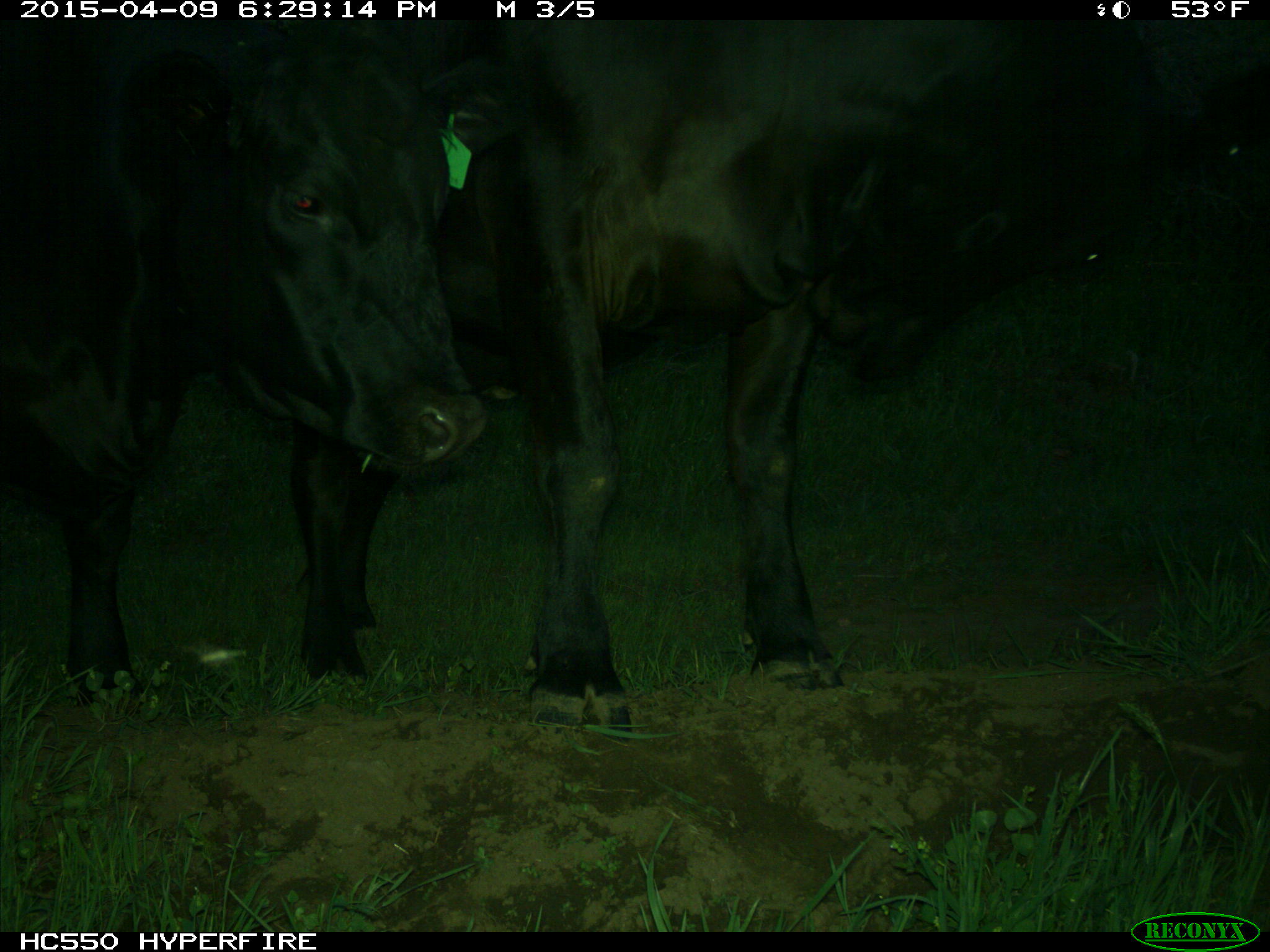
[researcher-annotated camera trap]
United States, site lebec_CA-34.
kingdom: Animalia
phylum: Chordata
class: Mammalia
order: Artiodactyla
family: Bovidae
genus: Bos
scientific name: Bos taurus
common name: domestic cow